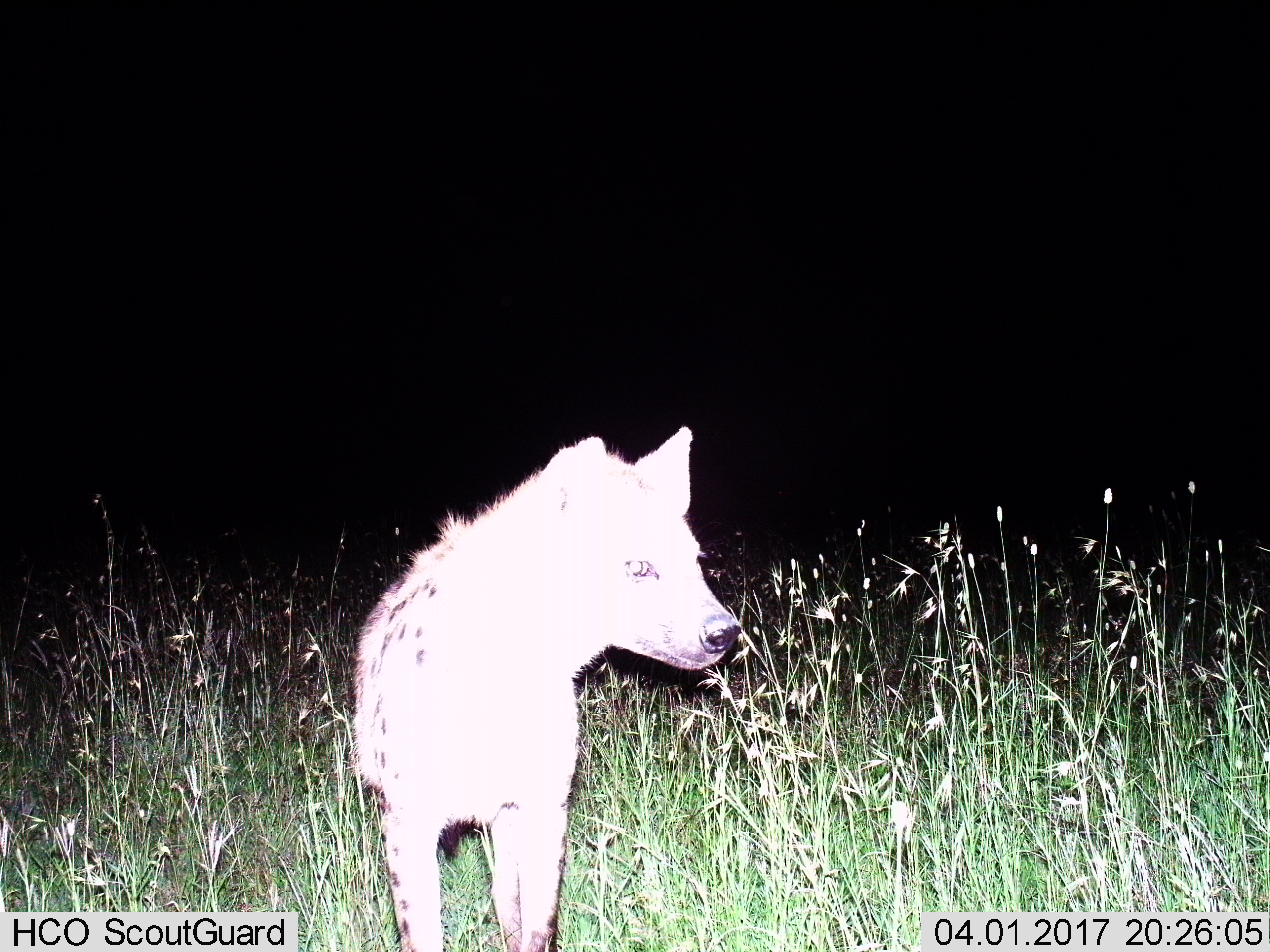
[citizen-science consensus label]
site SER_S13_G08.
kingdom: Animalia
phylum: Chordata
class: Mammalia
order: Carnivora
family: Hyaenidae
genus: Crocuta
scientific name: Crocuta crocuta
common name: spotted hyena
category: hyenaspotted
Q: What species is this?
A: Hyenaspotted (spotted hyena) (Crocuta crocuta).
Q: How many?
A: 1.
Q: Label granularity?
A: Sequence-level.